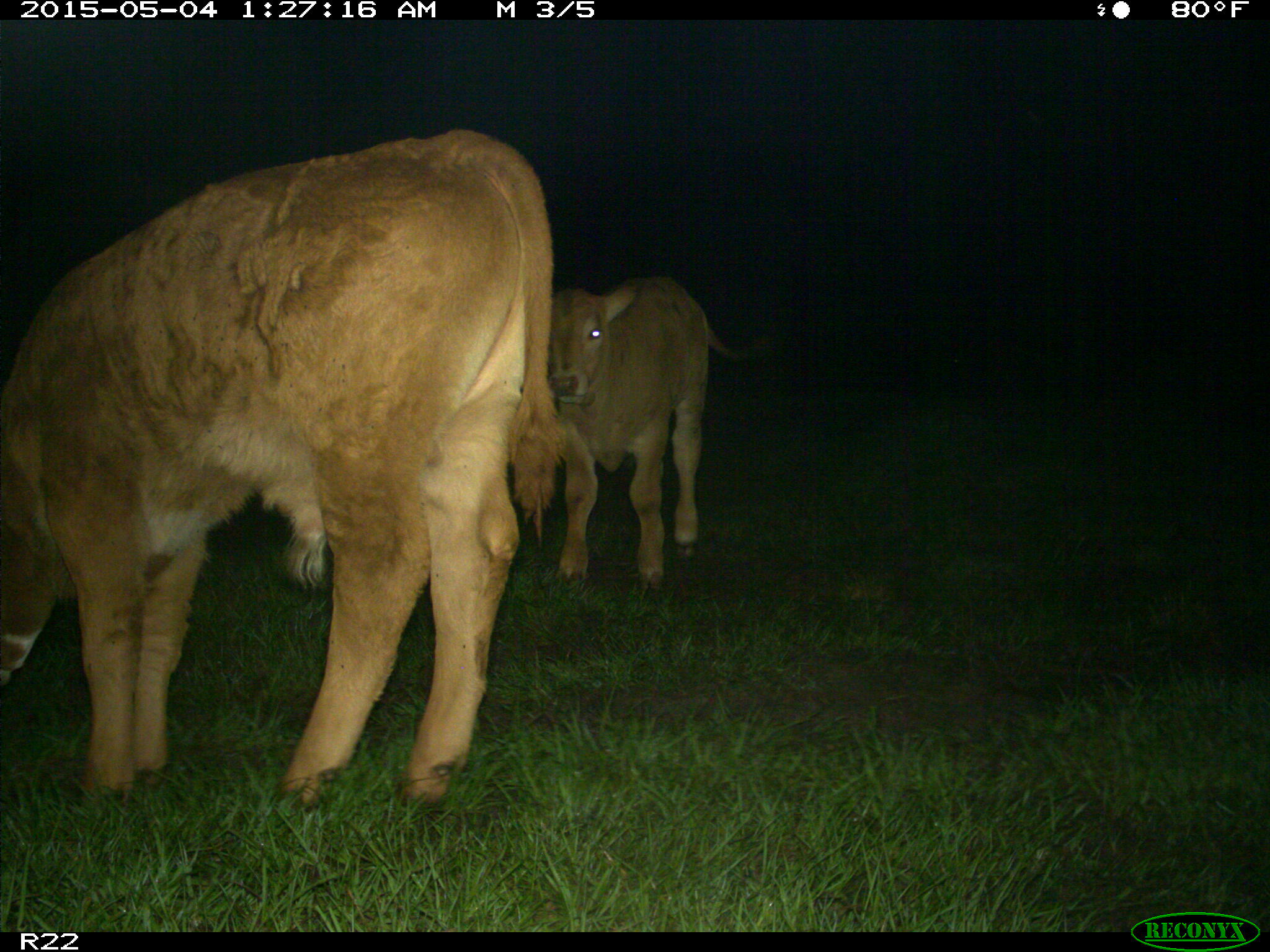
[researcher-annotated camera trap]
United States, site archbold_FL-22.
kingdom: Animalia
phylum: Chordata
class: Mammalia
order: Artiodactyla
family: Bovidae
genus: Bos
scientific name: Bos taurus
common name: domestic cow